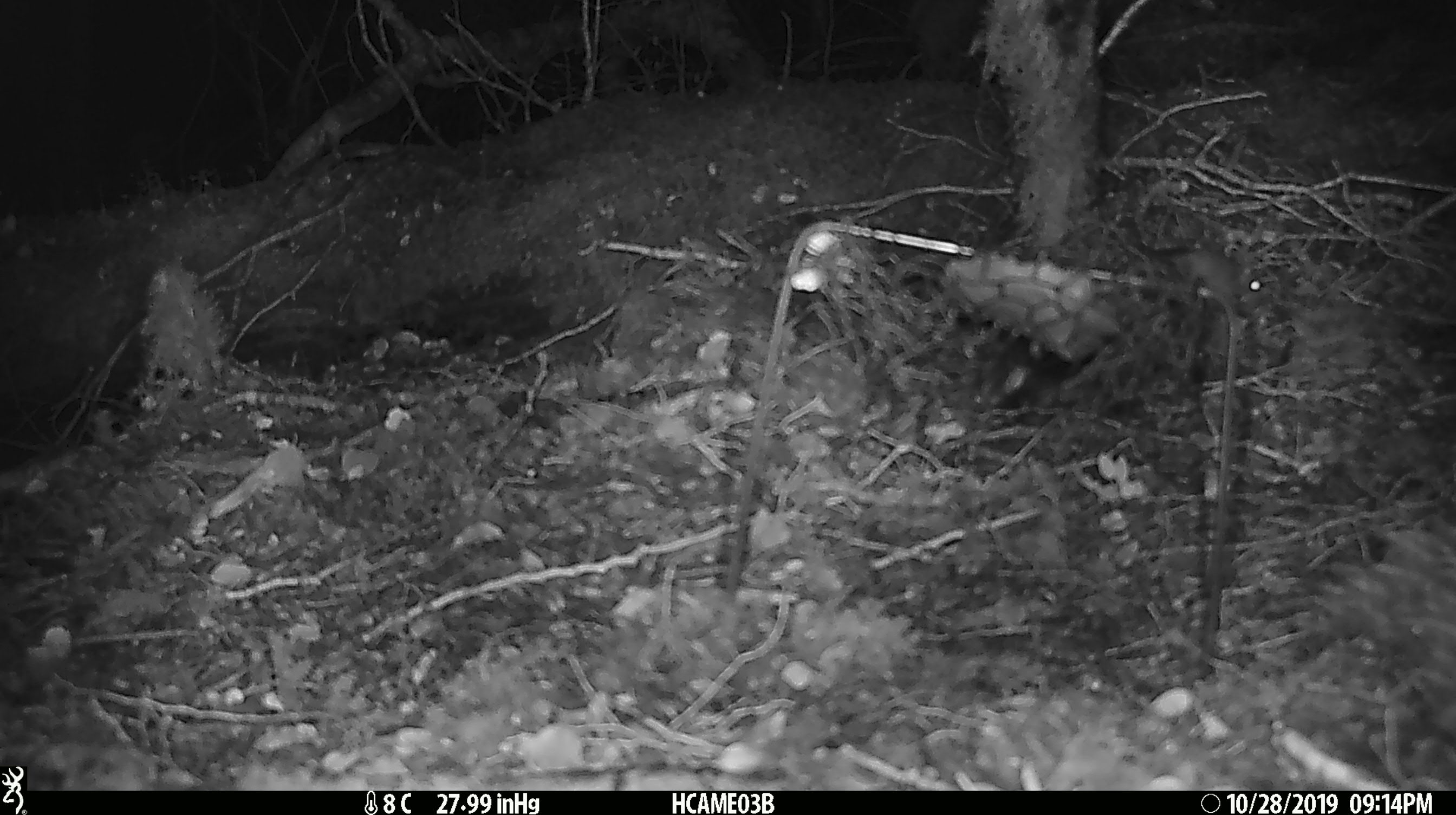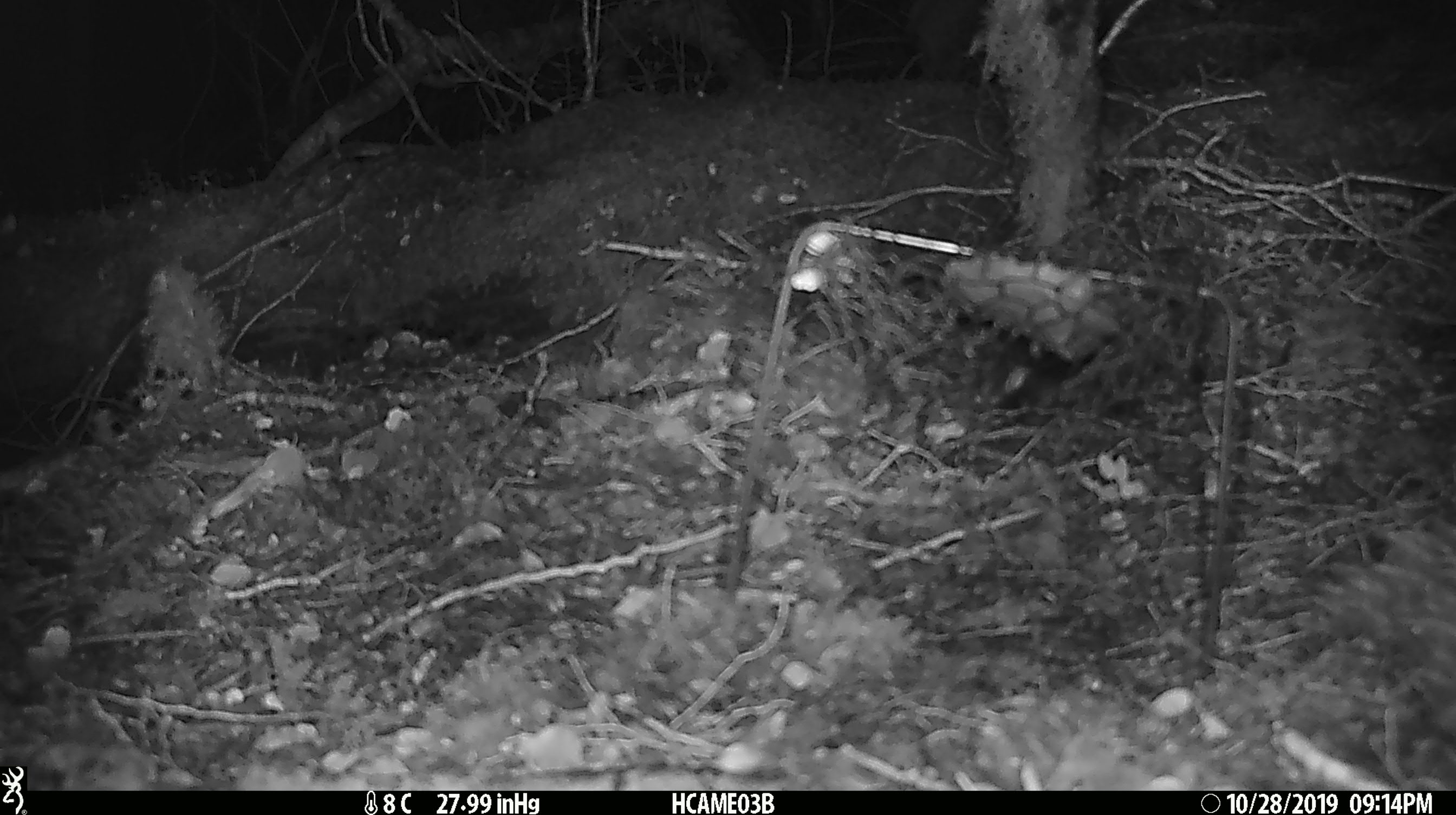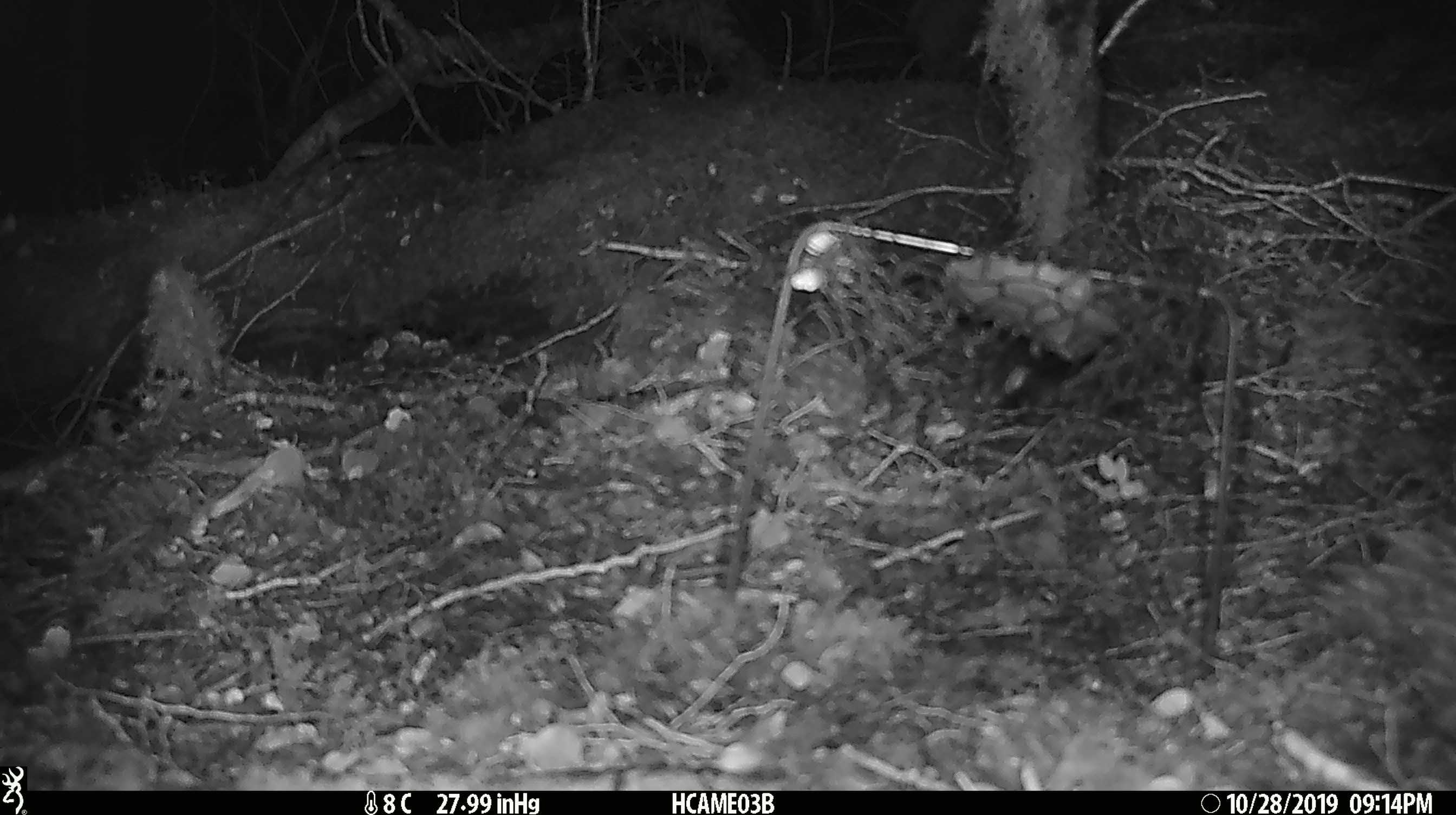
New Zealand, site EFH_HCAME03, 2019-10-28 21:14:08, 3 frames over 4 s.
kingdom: Animalia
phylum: Chordata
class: Mammalia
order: Rodentia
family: Muridae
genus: Mus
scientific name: Mus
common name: mouse